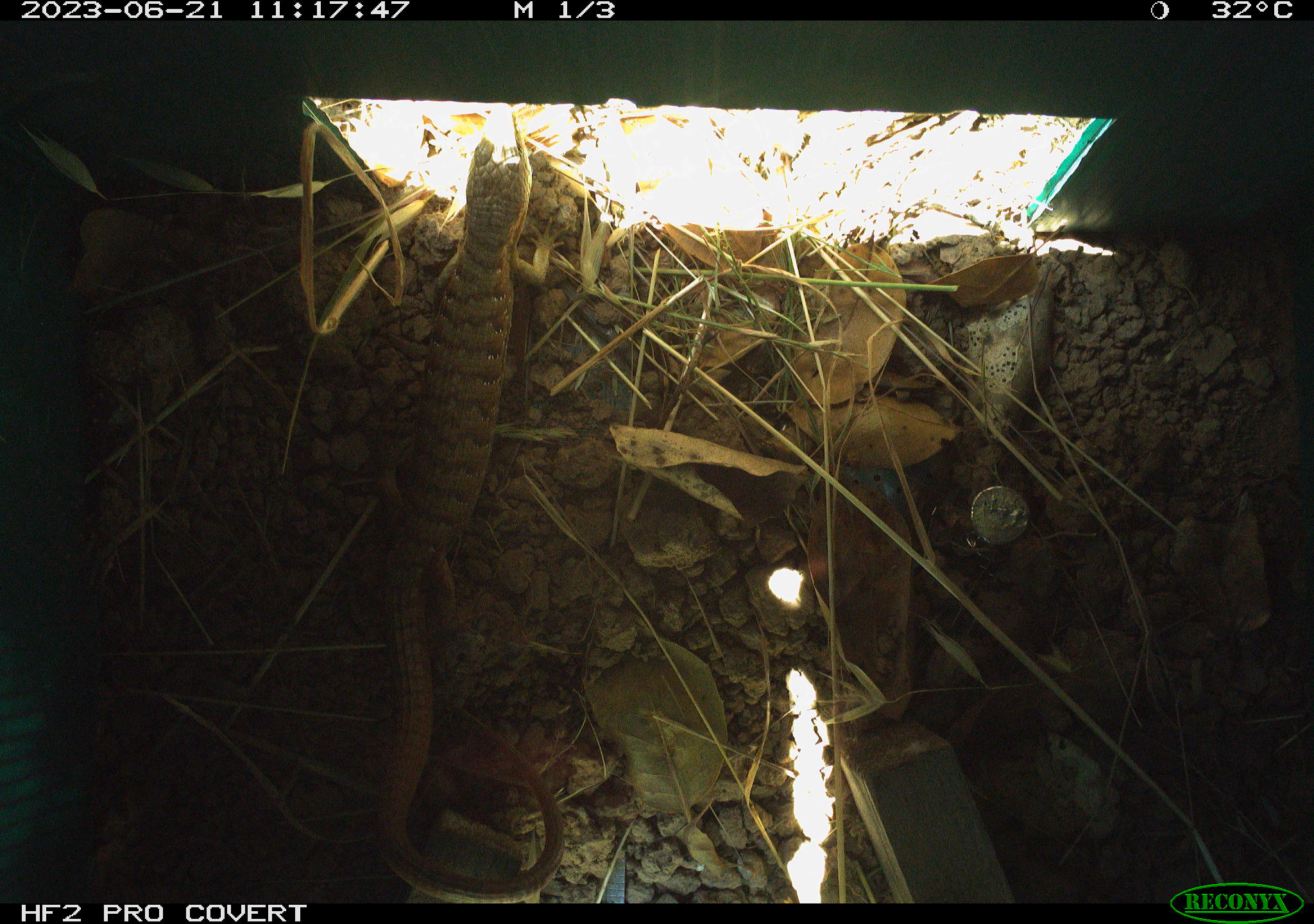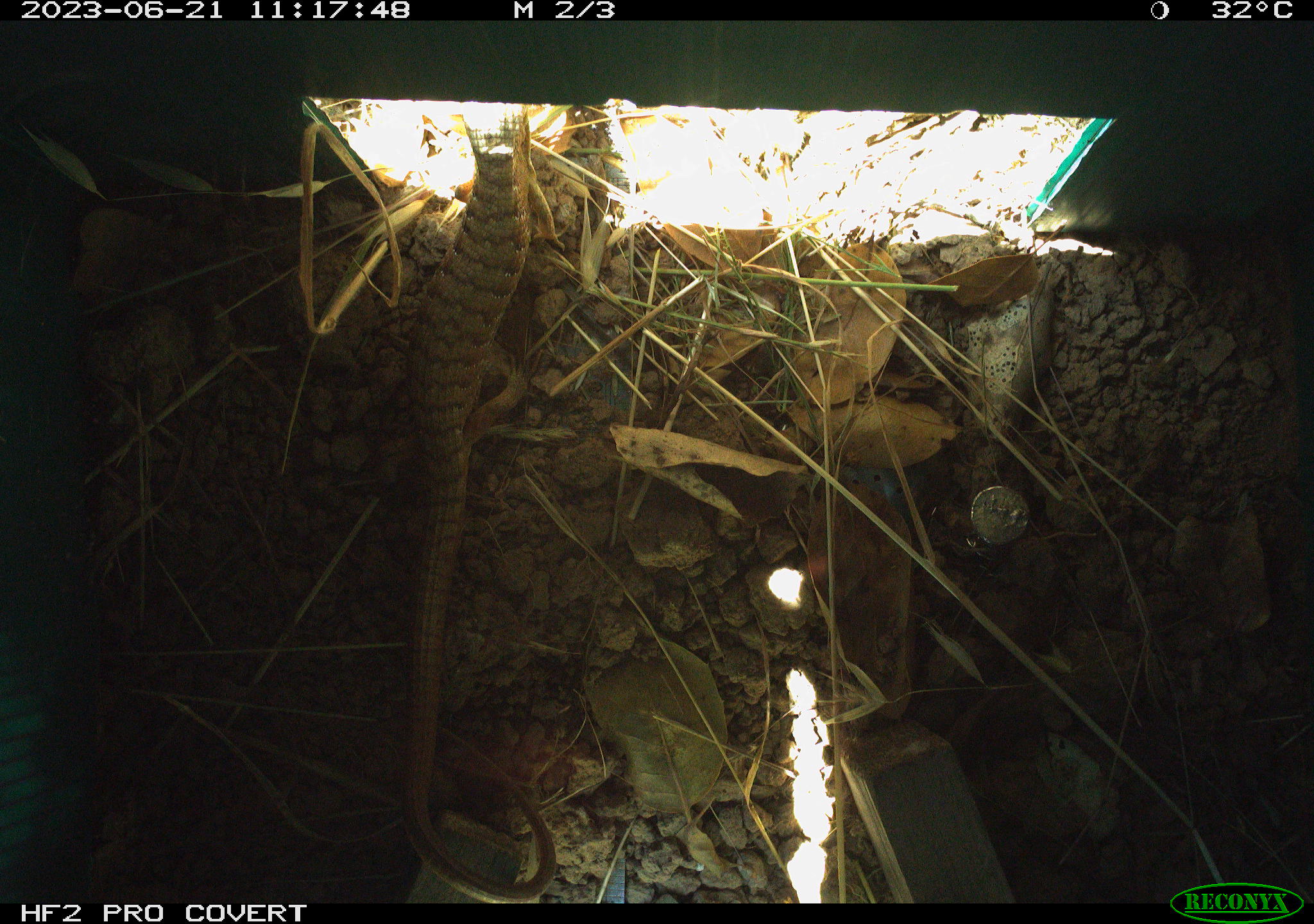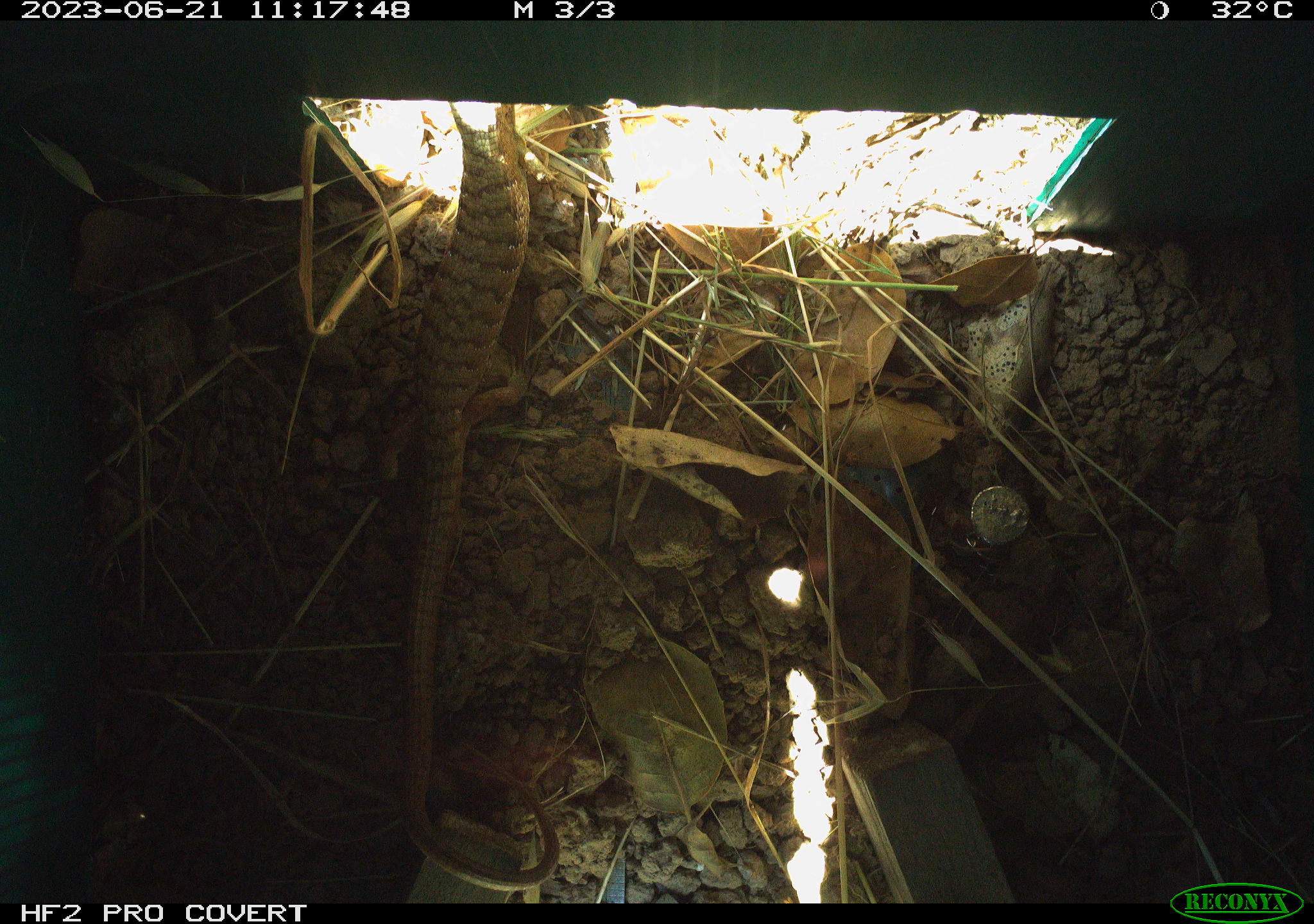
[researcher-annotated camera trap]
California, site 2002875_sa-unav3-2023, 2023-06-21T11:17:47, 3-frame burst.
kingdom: Animalia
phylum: Chordata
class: Reptilia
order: Squamata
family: Anguidae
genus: Elgaria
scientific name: Elgaria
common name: alligator lizards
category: elgaria species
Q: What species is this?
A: Elgaria species (alligator lizards) (Elgaria).